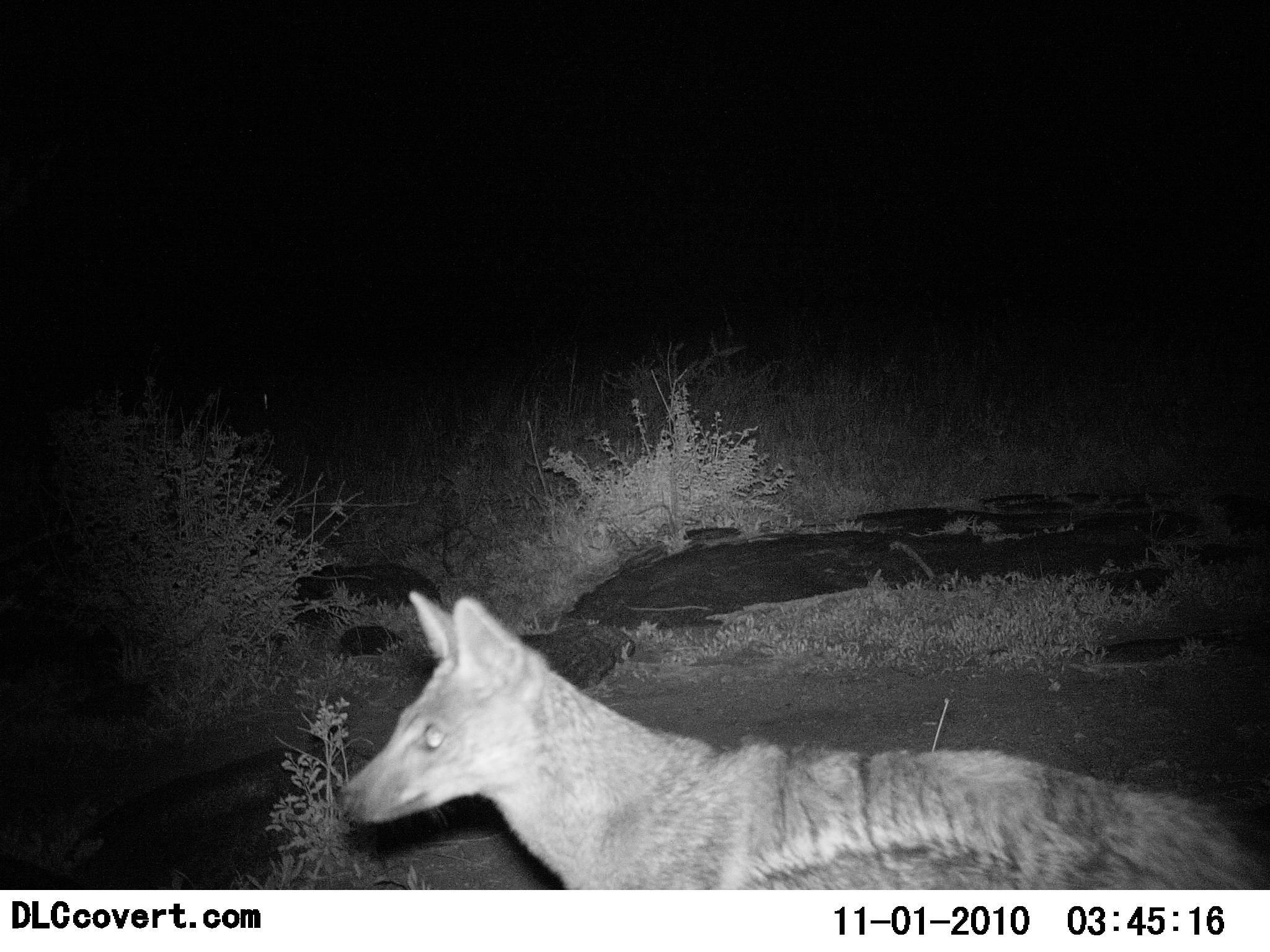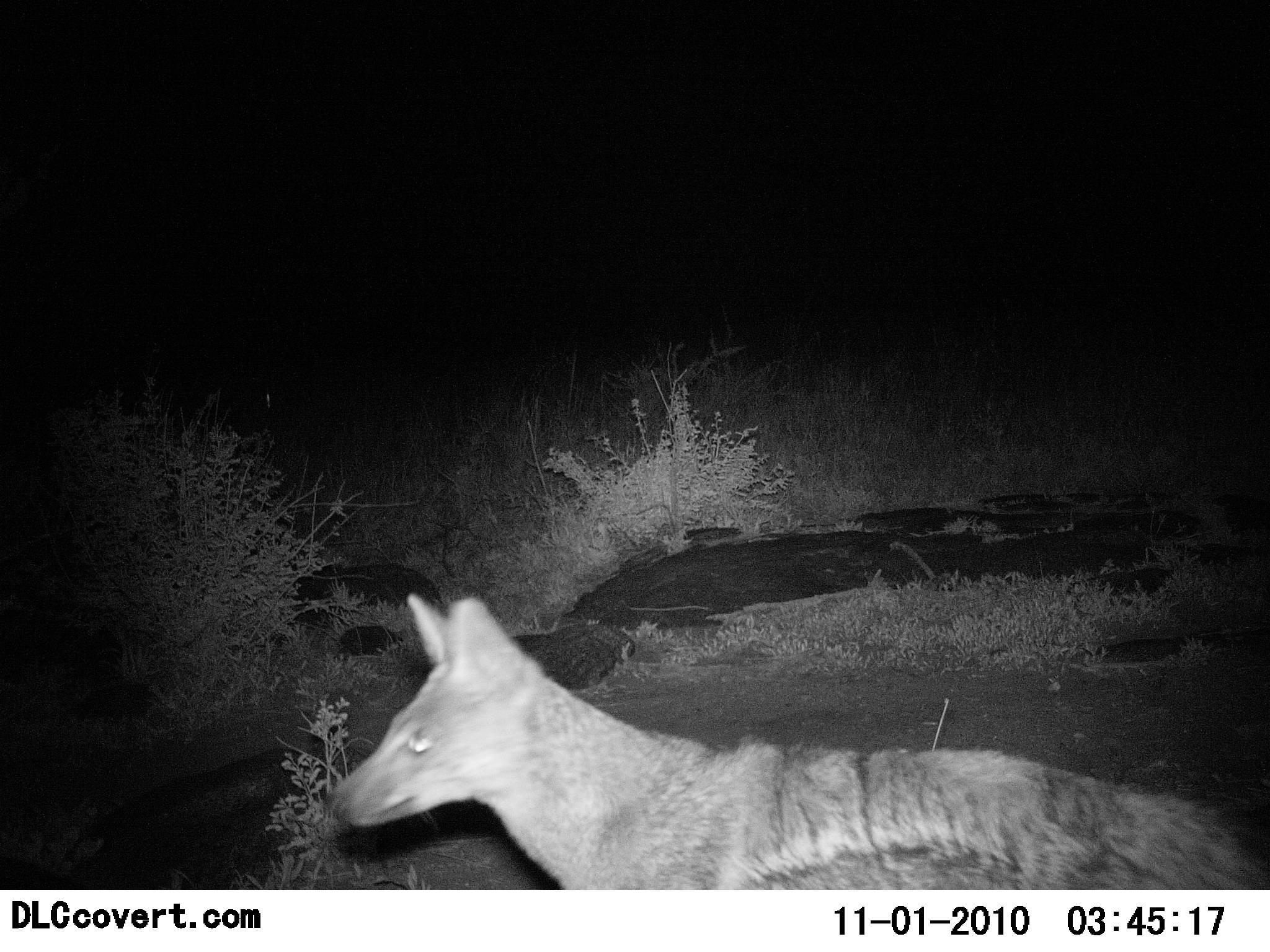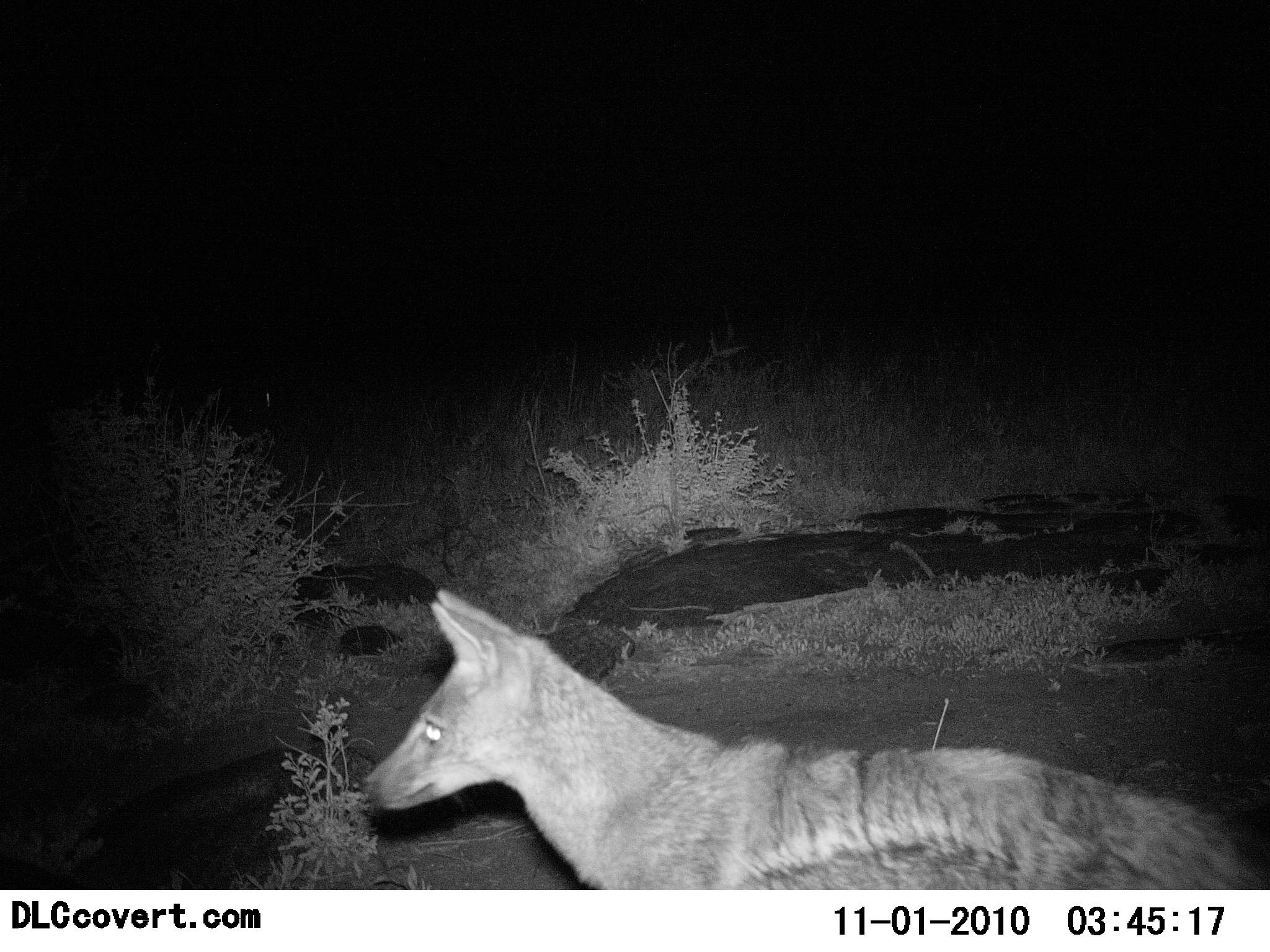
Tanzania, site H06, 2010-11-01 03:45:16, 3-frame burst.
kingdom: Animalia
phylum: Chordata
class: Mammalia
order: Carnivora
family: Canidae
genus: Lupulella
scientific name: Lupulella mesomelas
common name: black-backed jackal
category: jackal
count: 1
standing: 70%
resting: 0%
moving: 30%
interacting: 0%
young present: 0%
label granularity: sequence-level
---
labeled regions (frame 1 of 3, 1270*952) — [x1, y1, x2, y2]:
animal: [336, 589, 1270, 891]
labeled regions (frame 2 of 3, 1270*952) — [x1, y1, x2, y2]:
animal: [328, 594, 1269, 891]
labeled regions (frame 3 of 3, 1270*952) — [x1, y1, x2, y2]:
animal: [360, 589, 1269, 890]